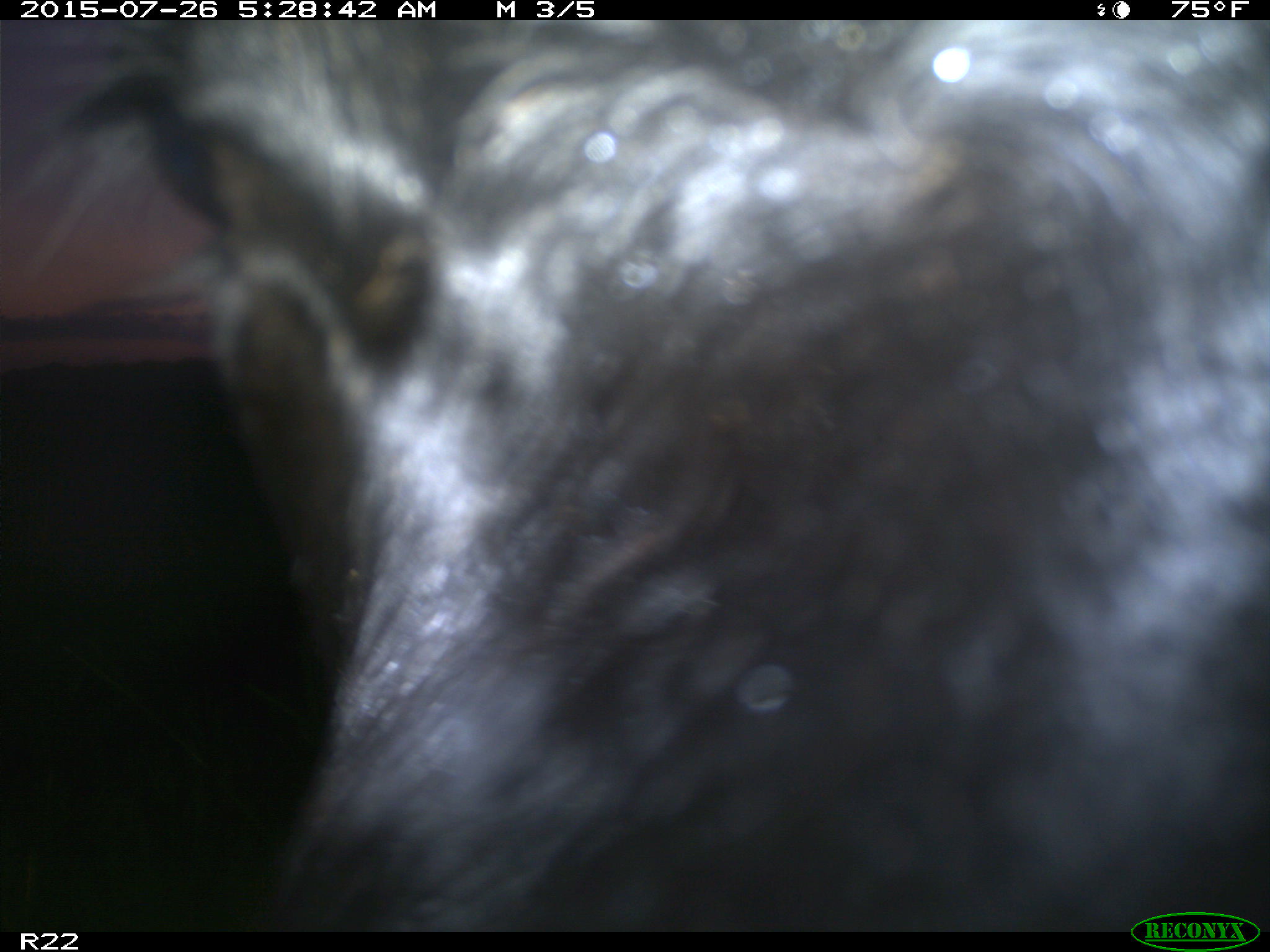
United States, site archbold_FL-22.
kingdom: Animalia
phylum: Chordata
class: Mammalia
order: Artiodactyla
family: Bovidae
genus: Bos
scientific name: Bos taurus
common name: domestic cow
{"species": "Bos taurus (domestic cow)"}